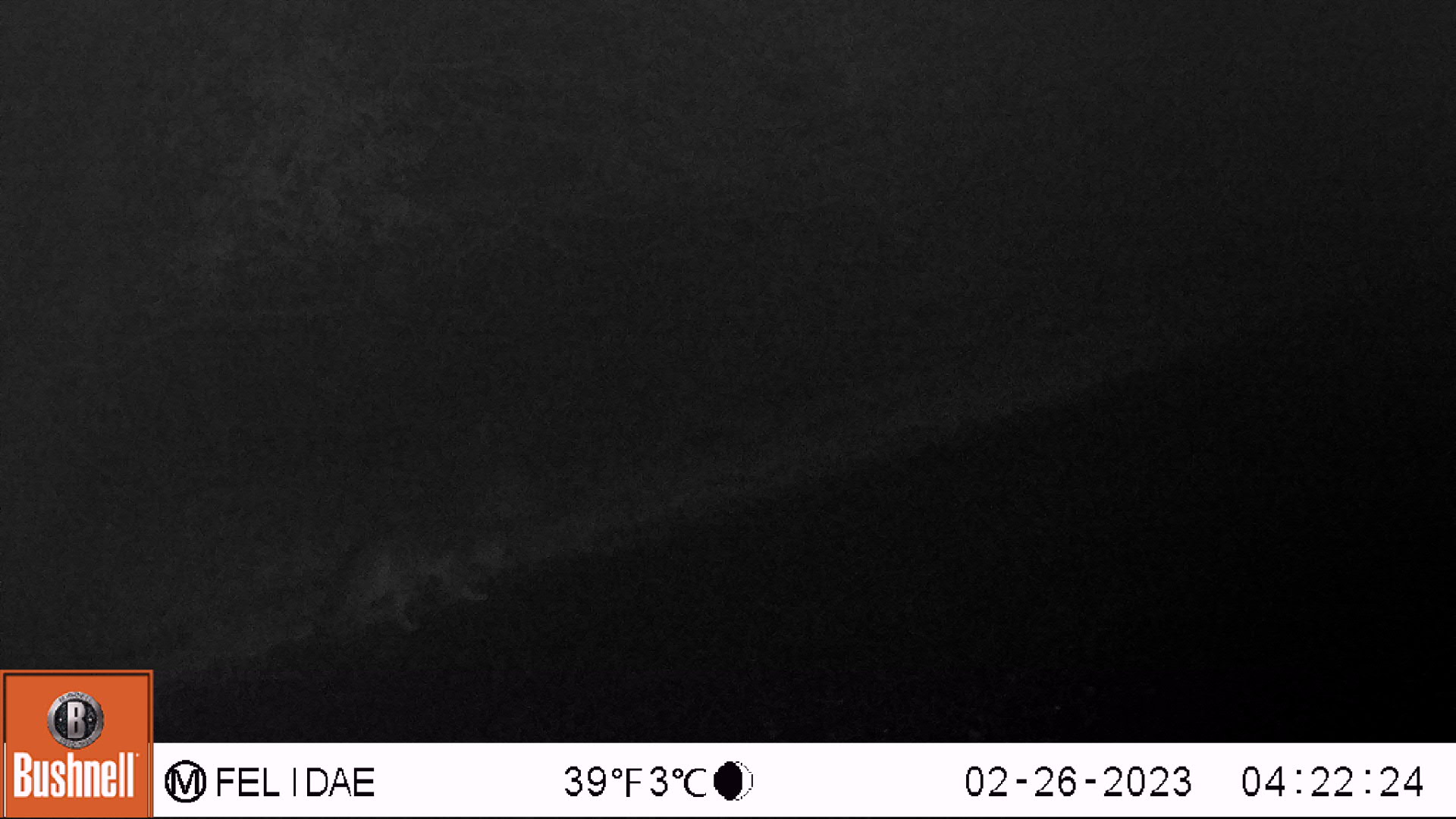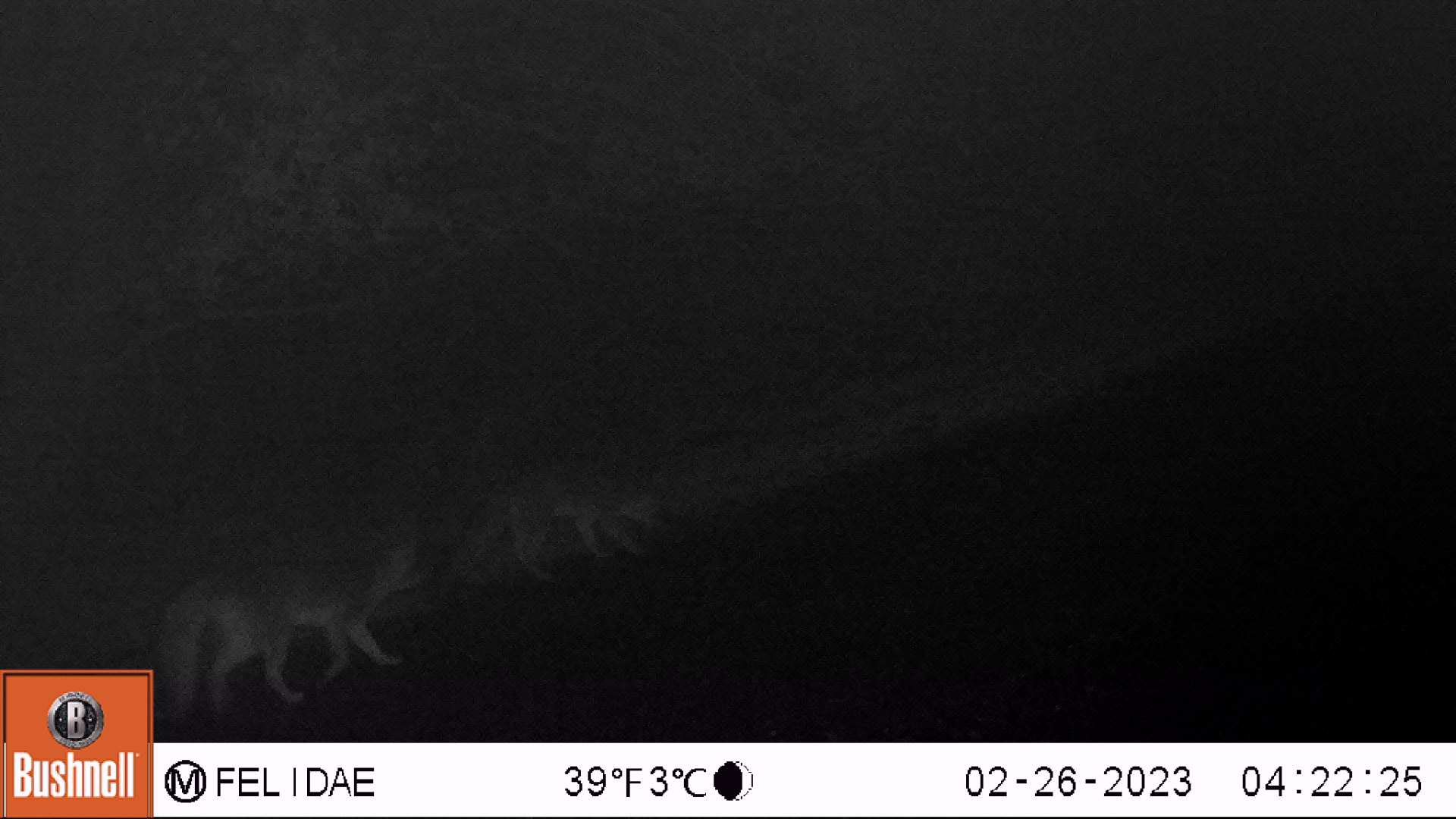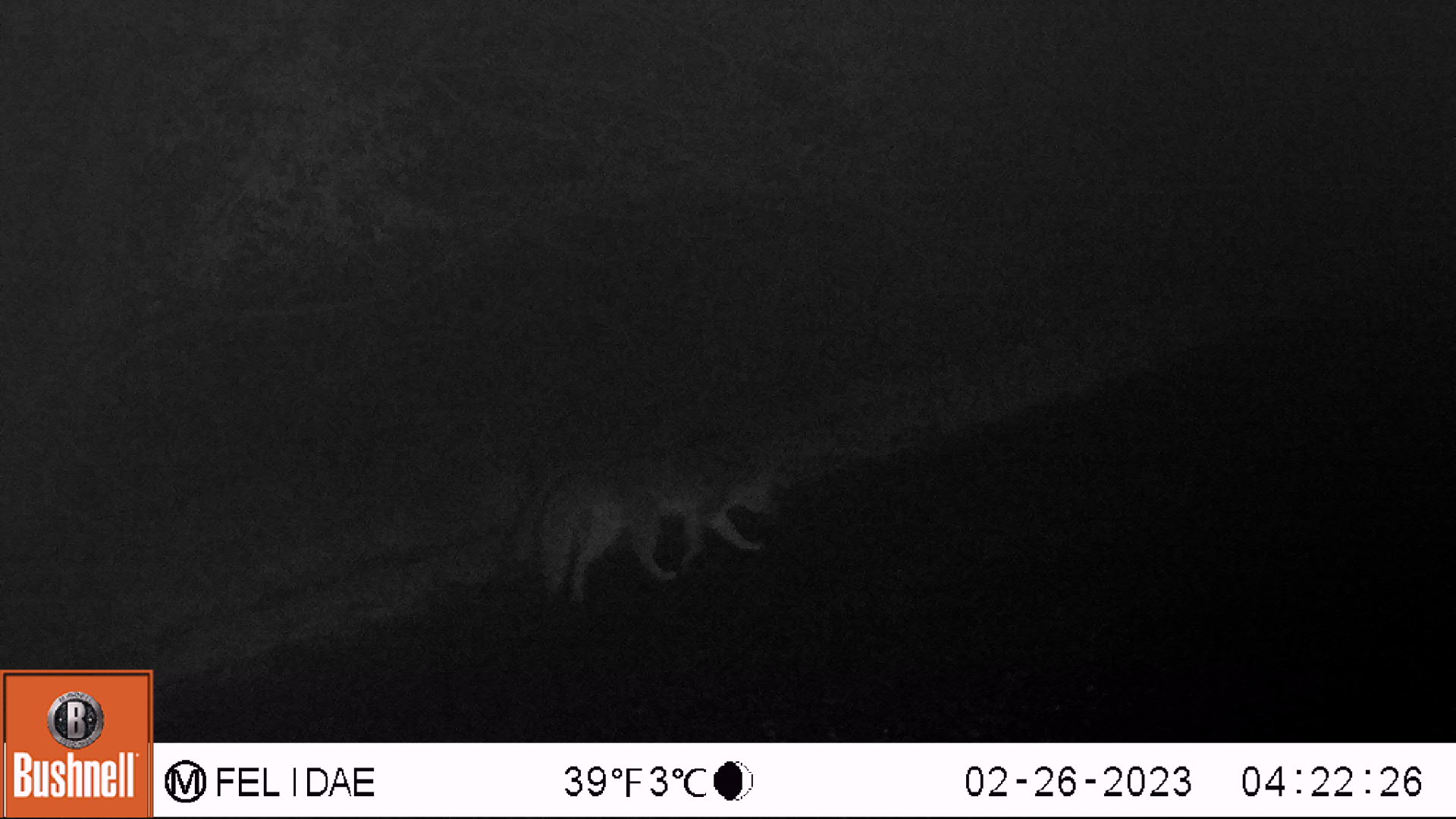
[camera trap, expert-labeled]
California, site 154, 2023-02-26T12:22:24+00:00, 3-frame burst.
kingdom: Animalia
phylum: Chordata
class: Mammalia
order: Carnivora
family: Canidae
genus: Urocyon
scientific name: Urocyon cinereoargenteus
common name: gray fox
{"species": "gray fox (Urocyon cinereoargenteus)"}